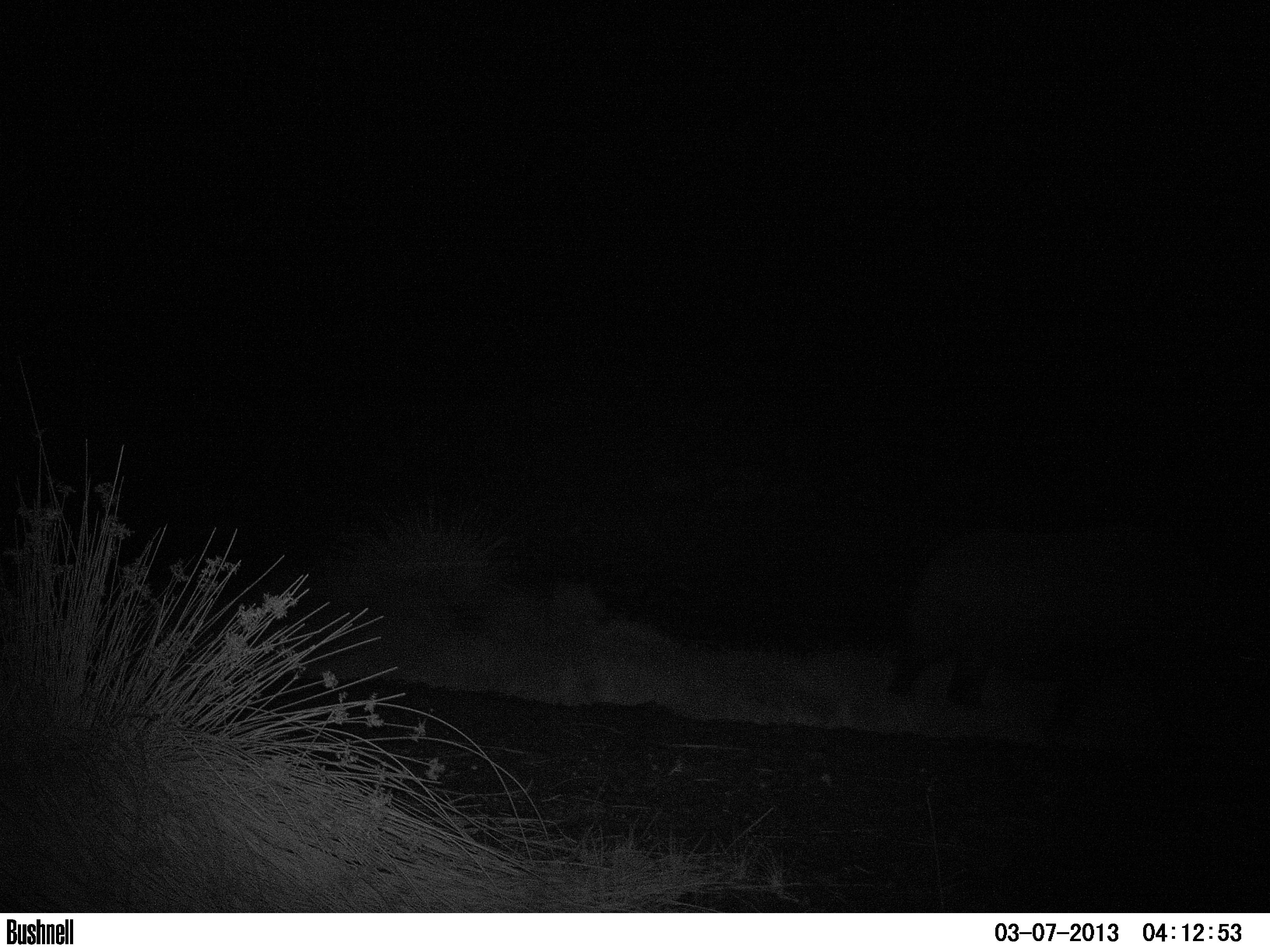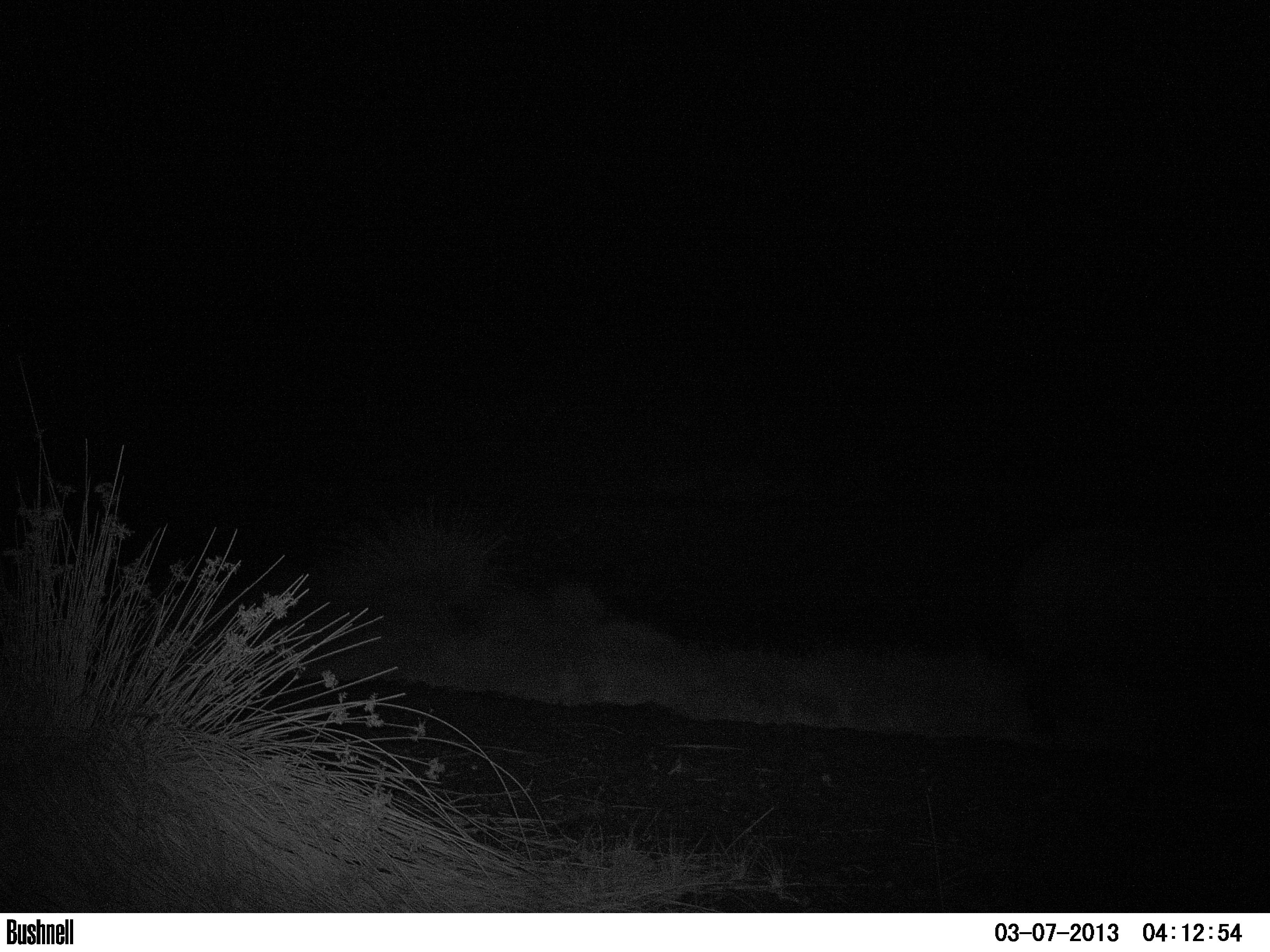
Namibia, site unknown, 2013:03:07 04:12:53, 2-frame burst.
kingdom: Animalia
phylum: Chordata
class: Mammalia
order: Perissodactyla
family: Rhinocerotidae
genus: Diceros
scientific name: Diceros bicornis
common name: black rhinoceros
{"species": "Diceros bicornis (black rhinoceros)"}